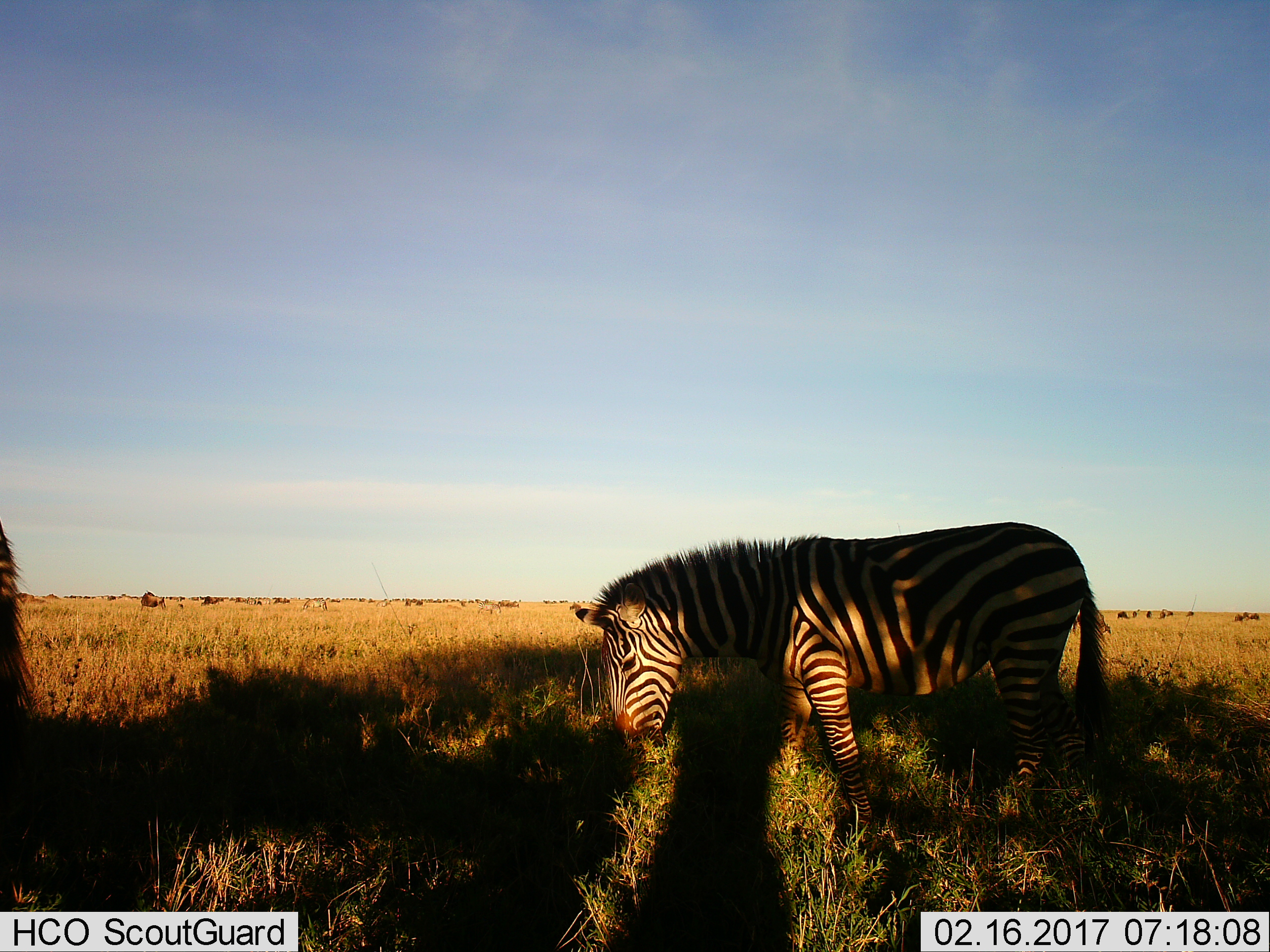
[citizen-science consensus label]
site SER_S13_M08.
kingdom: Animalia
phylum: Chordata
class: Mammalia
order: Perissodactyla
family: Equidae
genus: Equus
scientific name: Equus quagga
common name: plains zebra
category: zebraplains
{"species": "zebraplains (plains zebra) (Equus quagga)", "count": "4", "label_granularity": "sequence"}